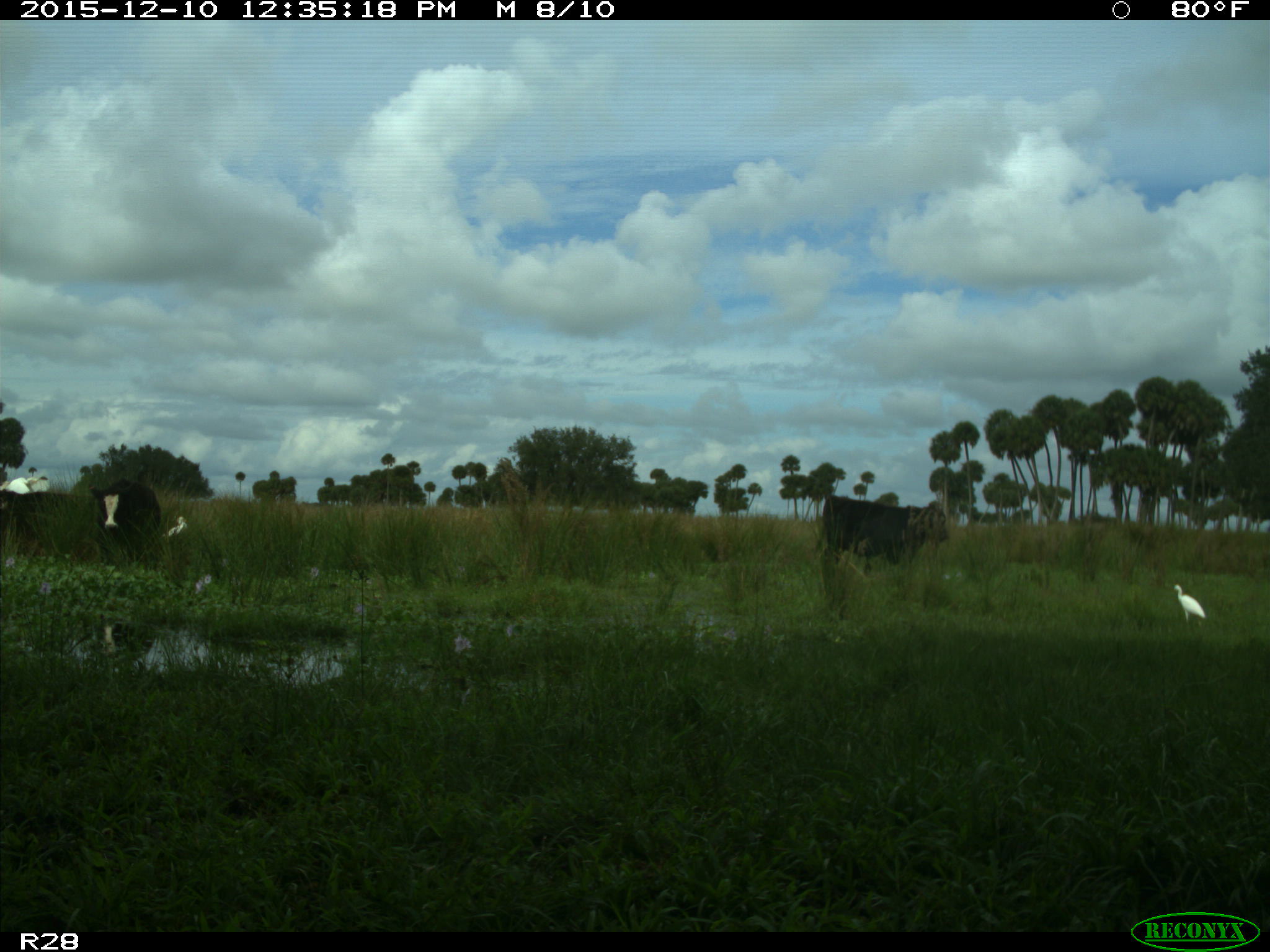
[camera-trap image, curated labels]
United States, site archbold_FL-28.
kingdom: Animalia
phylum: Chordata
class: Mammalia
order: Artiodactyla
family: Bovidae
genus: Bos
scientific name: Bos taurus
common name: domestic cow